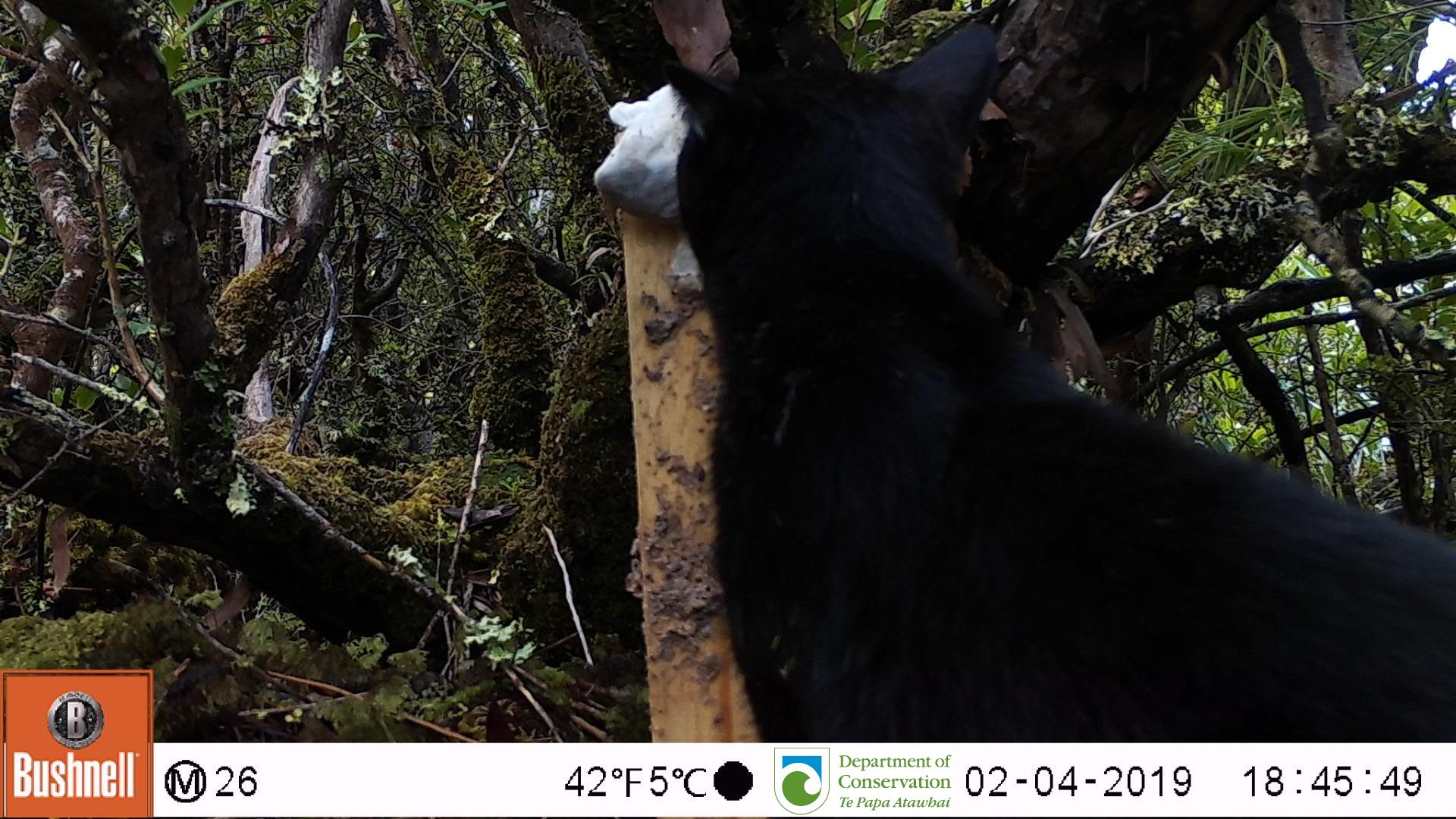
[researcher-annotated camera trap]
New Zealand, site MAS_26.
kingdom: Animalia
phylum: Chordata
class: Mammalia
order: Carnivora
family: Felidae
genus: Felis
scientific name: Felis catus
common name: domestic cat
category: cat